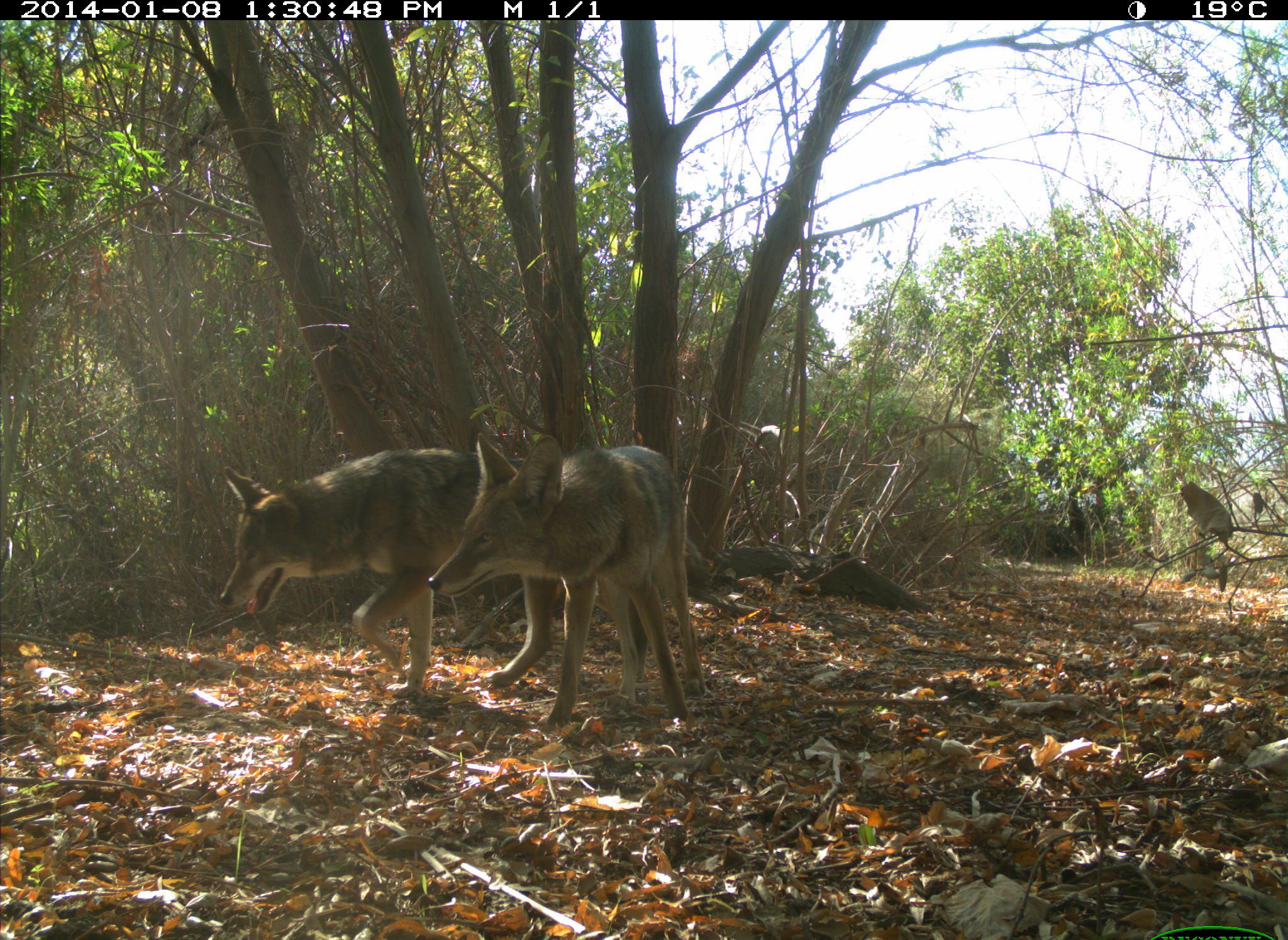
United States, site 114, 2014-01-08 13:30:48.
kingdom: Animalia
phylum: Chordata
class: Mammalia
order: Carnivora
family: Canidae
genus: Canis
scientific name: Canis latrans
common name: coyote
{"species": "coyote (Canis latrans)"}